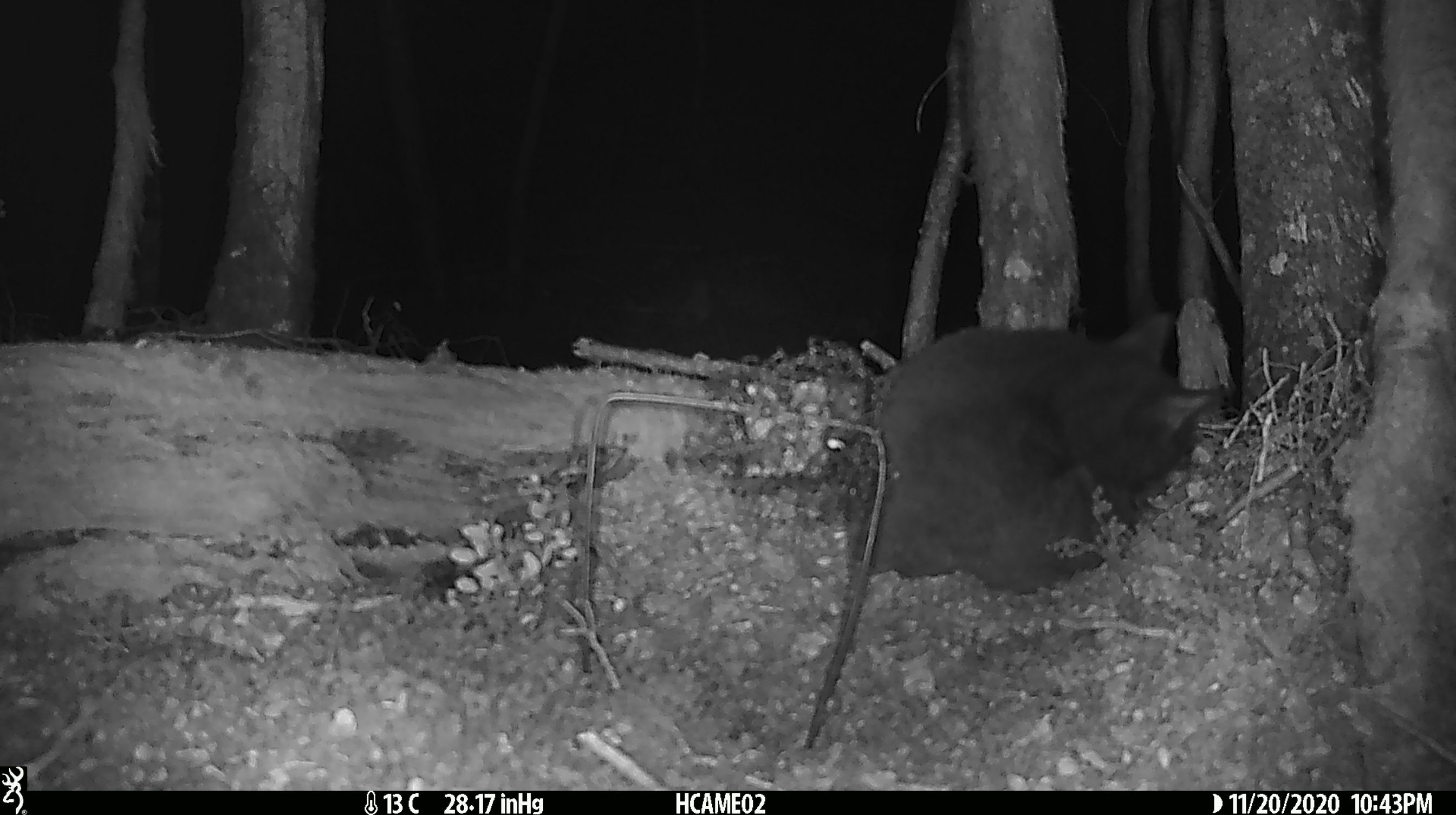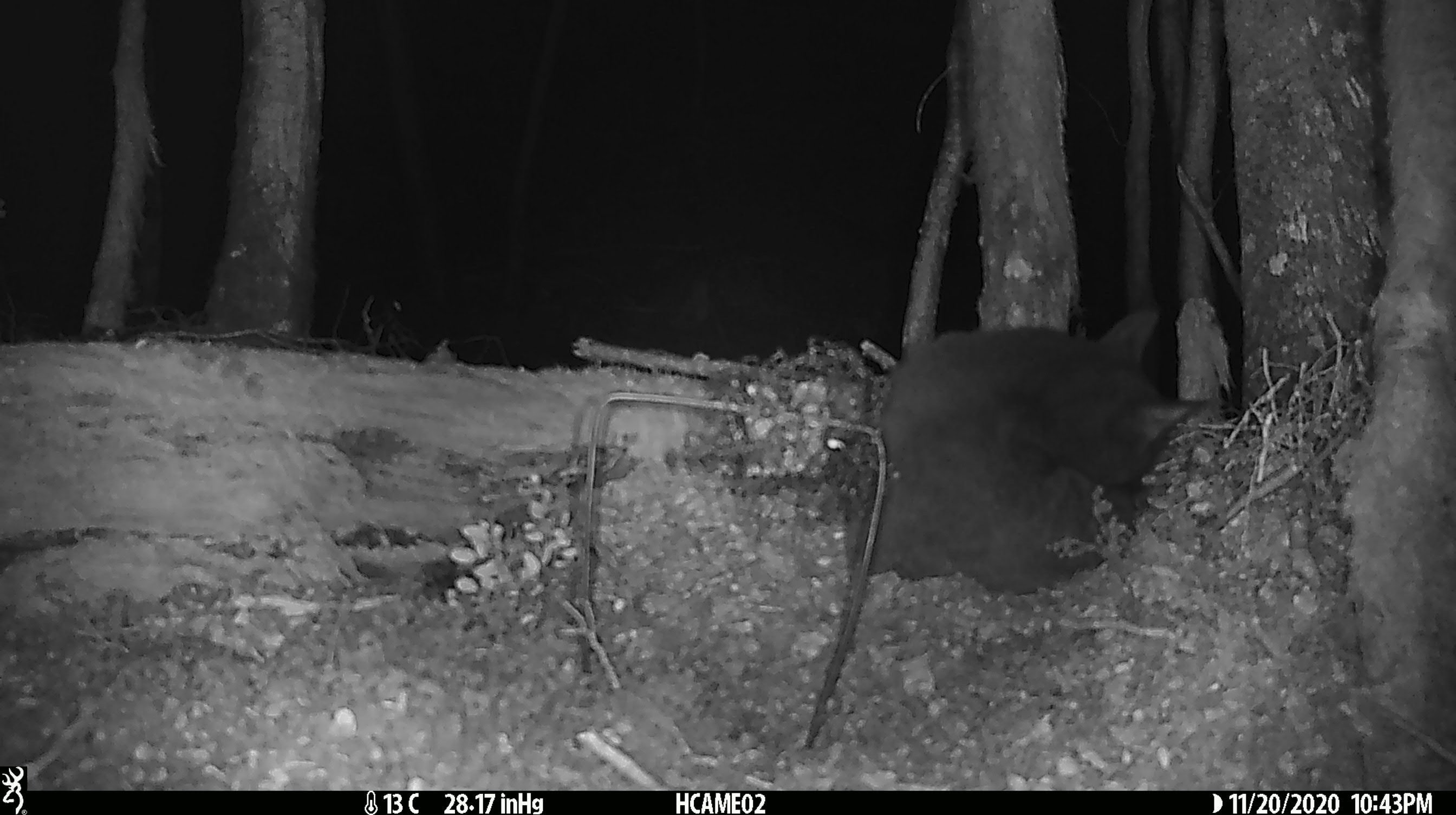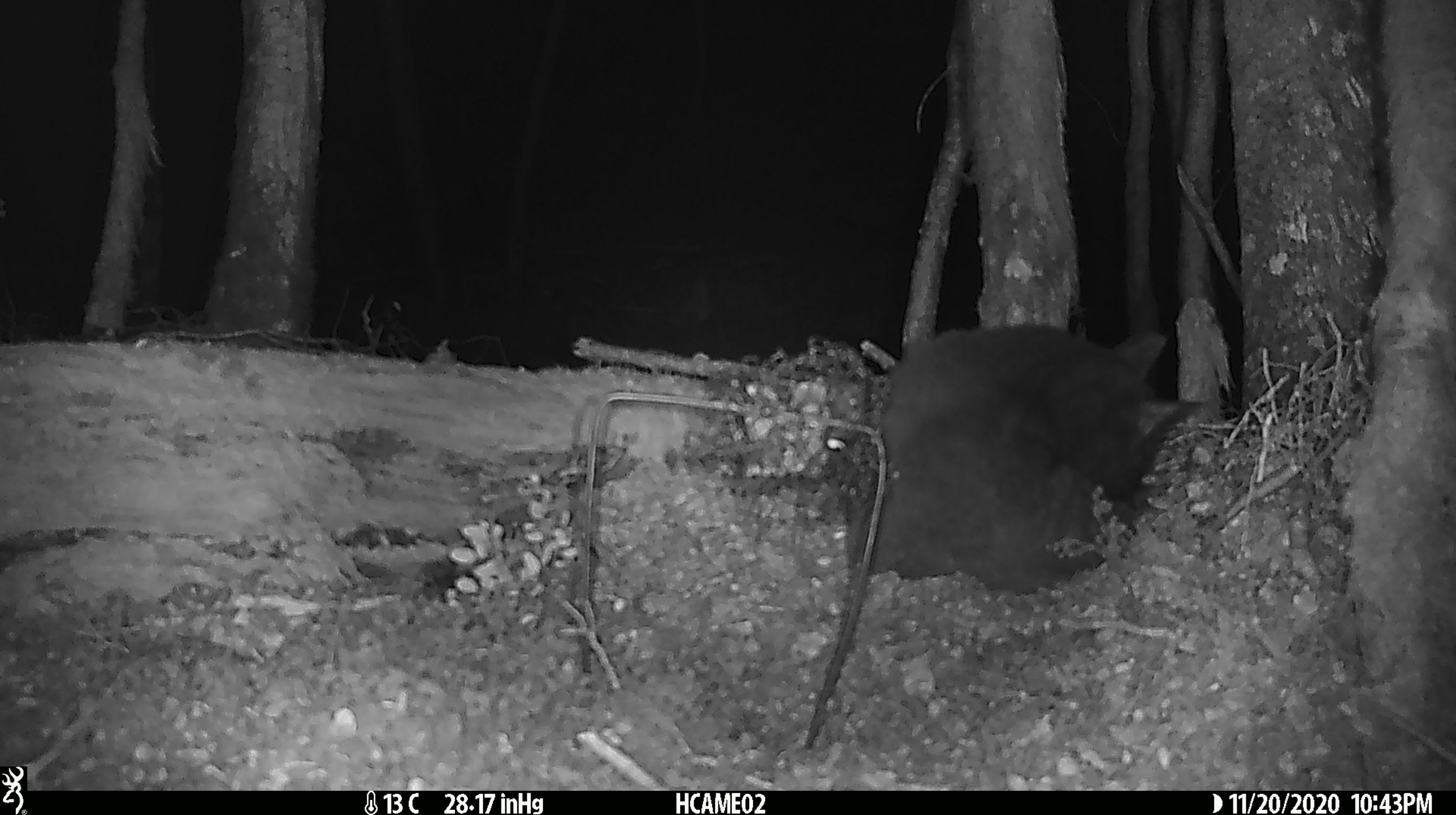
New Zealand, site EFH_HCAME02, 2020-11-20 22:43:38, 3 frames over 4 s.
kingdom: Animalia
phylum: Chordata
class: Mammalia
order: Carnivora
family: Felidae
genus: Felis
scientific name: Felis catus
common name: domestic cat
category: cat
Cat (domestic cat) (Felis catus).